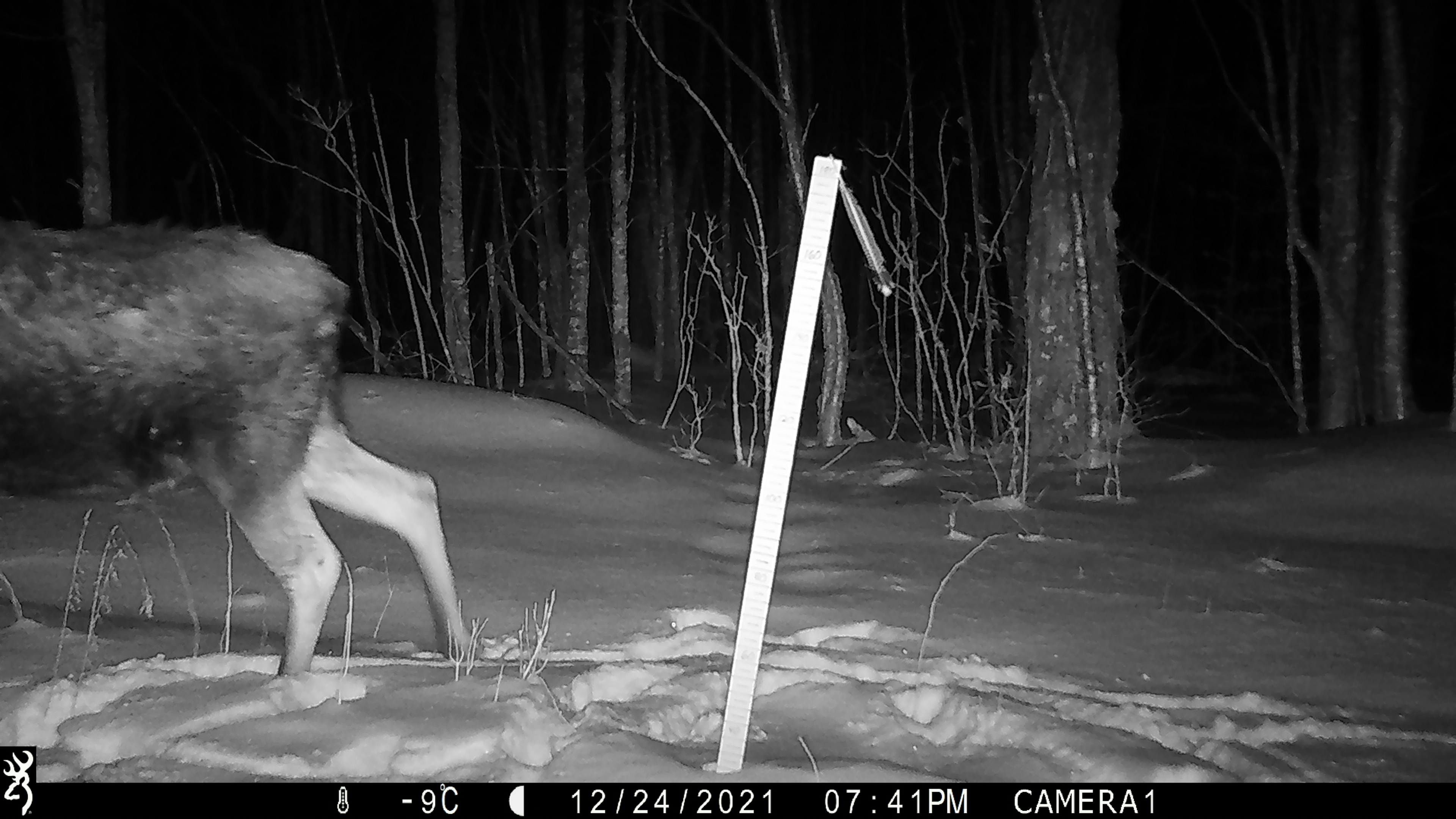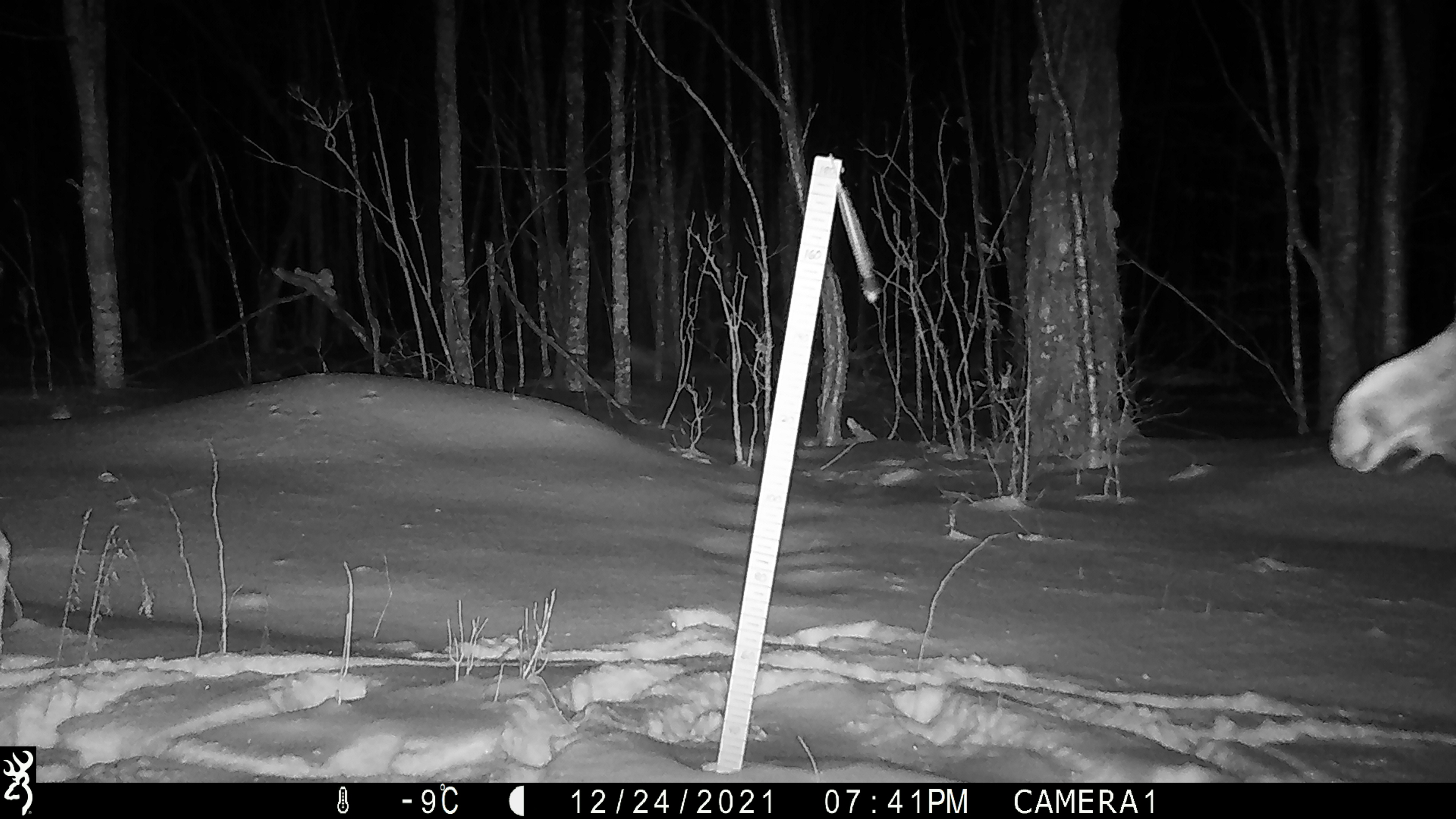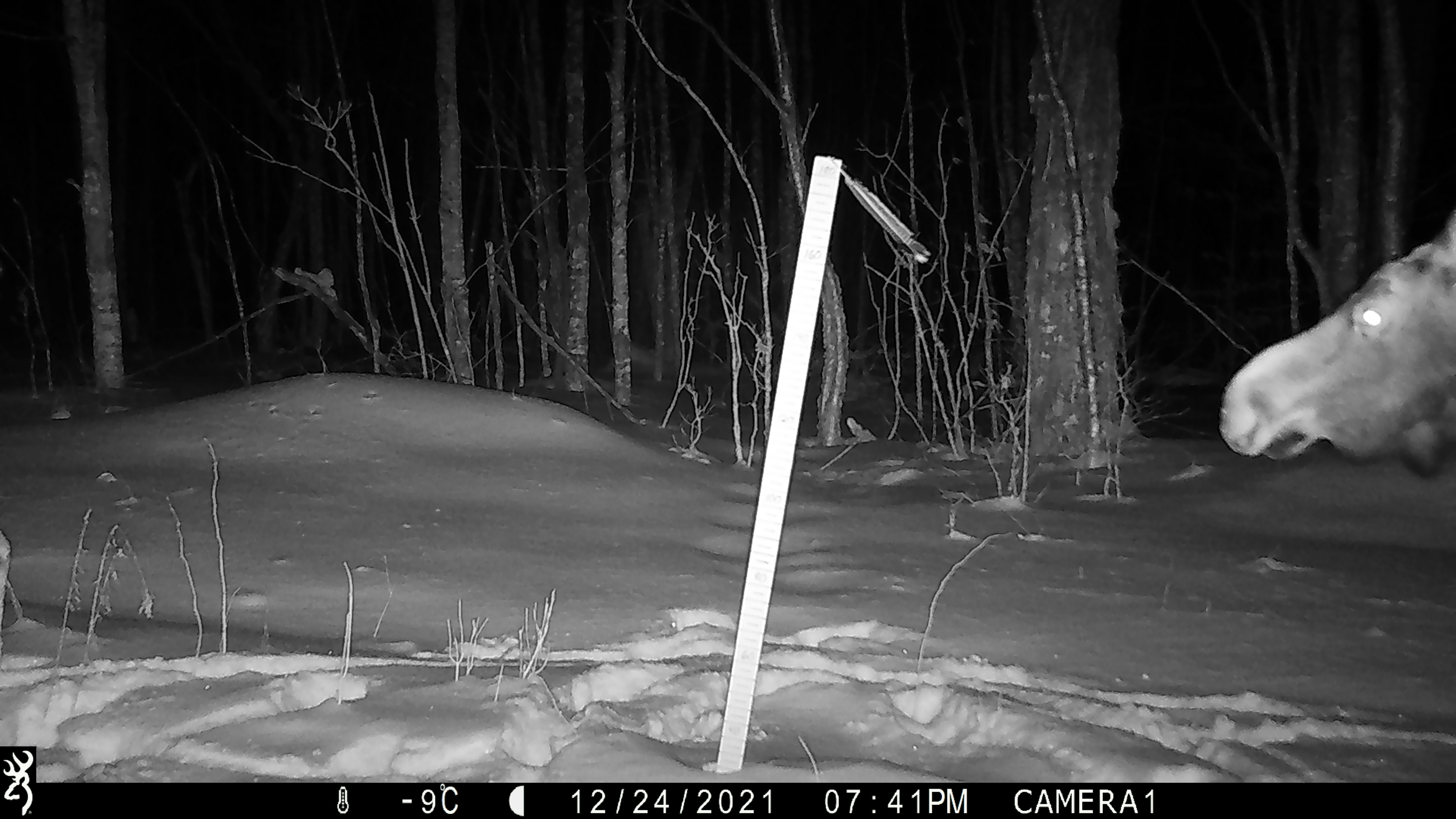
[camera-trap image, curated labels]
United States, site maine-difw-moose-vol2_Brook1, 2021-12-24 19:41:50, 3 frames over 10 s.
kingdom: Animalia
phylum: Chordata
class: Mammalia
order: Artiodactyla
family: Cervidae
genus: Alces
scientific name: Alces alces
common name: moose